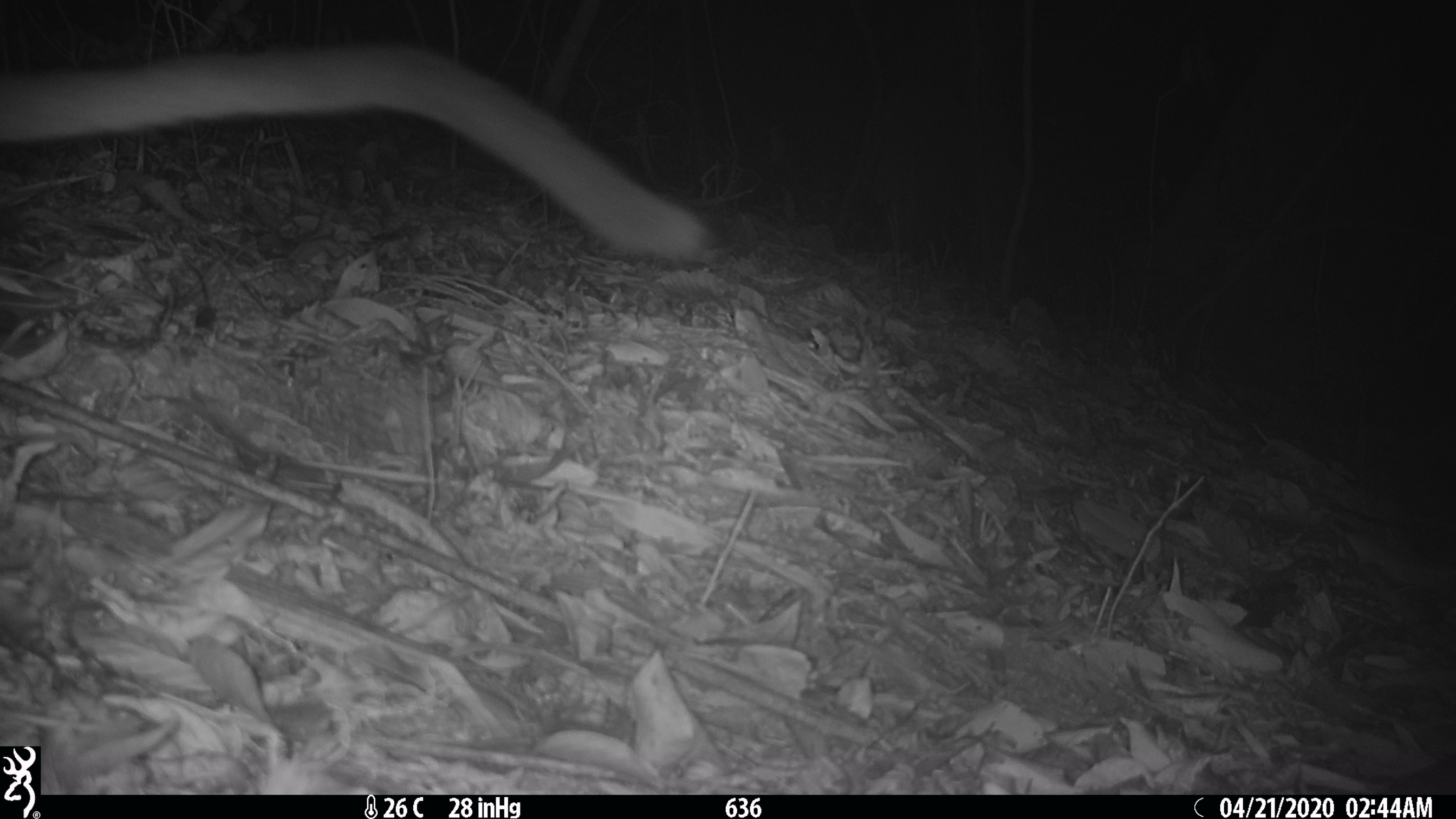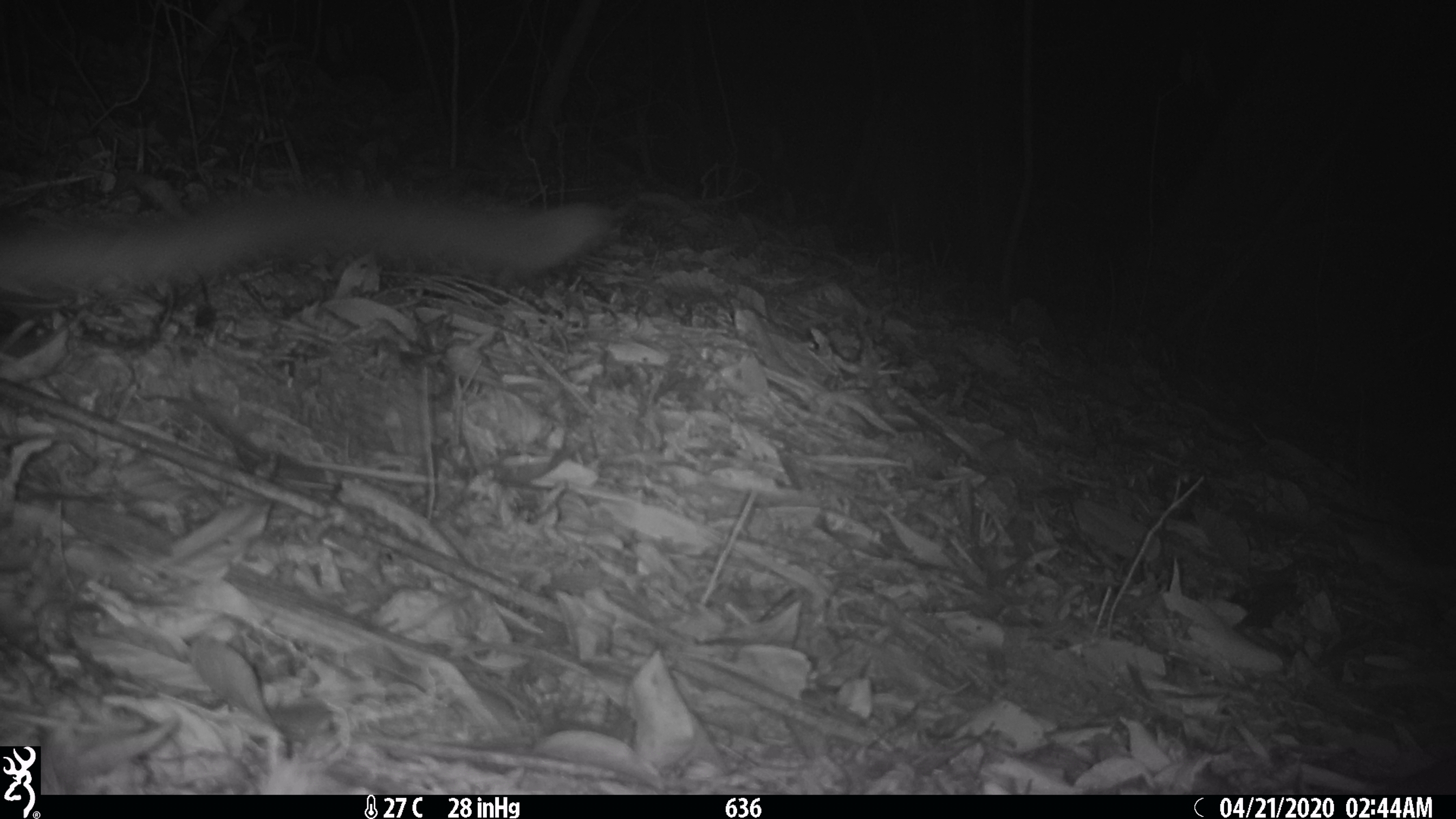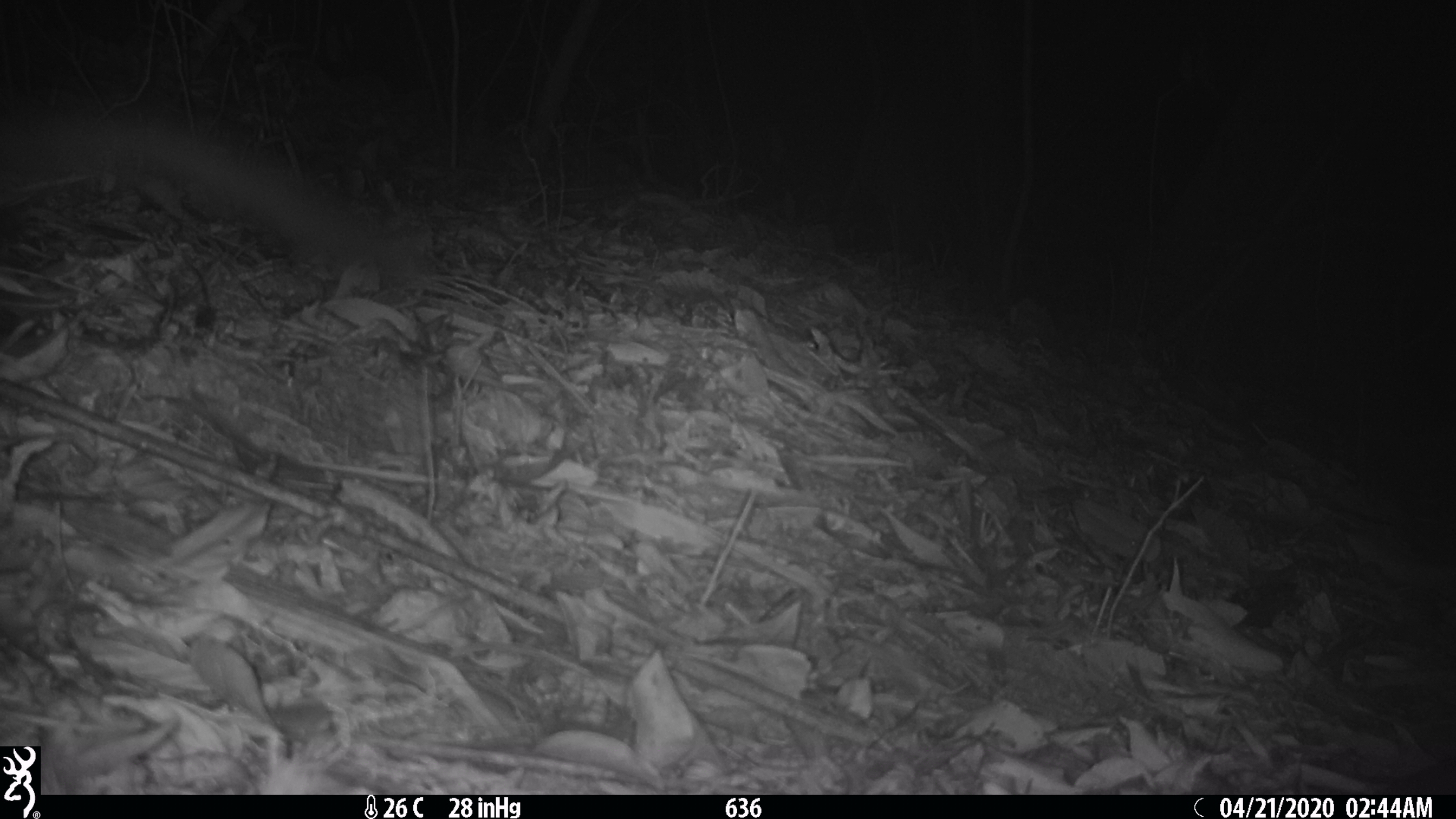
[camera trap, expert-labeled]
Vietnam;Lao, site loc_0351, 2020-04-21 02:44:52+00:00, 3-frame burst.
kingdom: Animalia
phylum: Chordata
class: Mammalia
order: Carnivora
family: Viverridae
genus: Paguma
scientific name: Paguma larvata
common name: masked palm civet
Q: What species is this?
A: Masked palm civet (Paguma larvata).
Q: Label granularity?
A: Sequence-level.